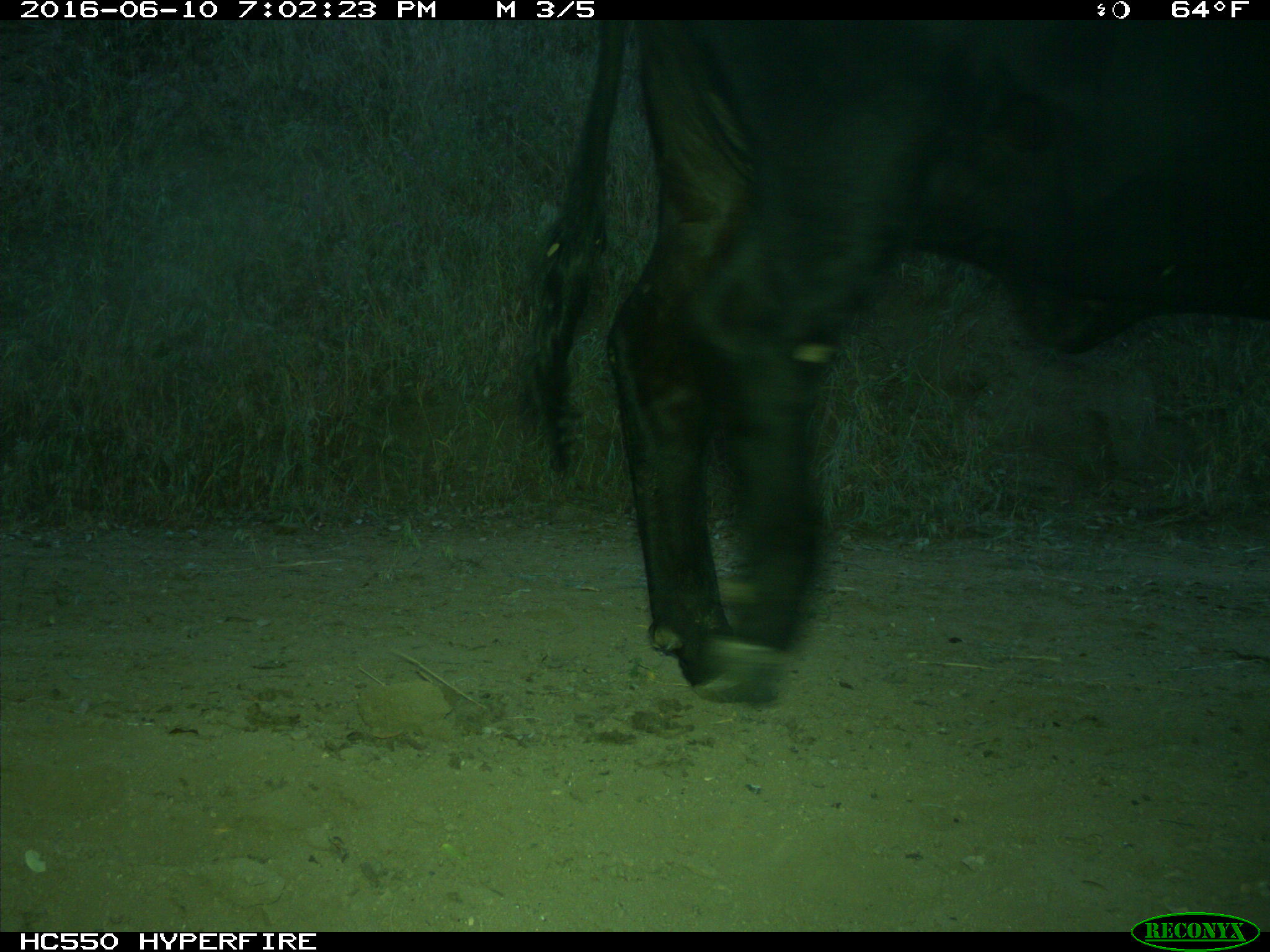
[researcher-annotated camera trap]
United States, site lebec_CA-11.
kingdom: Animalia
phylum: Chordata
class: Mammalia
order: Artiodactyla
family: Bovidae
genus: Bos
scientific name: Bos taurus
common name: domestic cow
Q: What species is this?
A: Bos taurus (domestic cow).